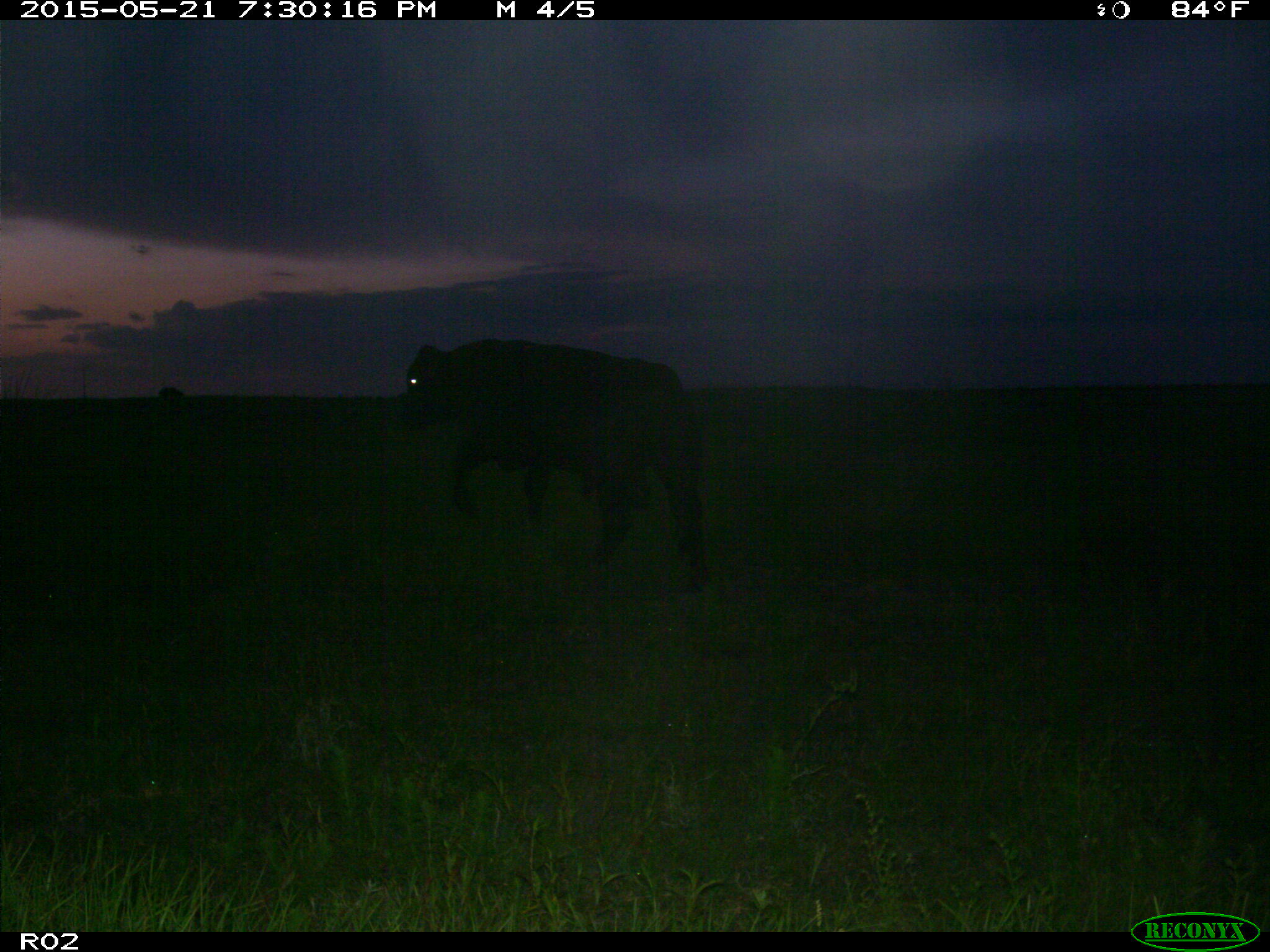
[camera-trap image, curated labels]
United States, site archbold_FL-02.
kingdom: Animalia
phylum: Chordata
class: Mammalia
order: Artiodactyla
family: Bovidae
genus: Bos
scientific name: Bos taurus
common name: domestic cow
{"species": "Bos taurus (domestic cow)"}